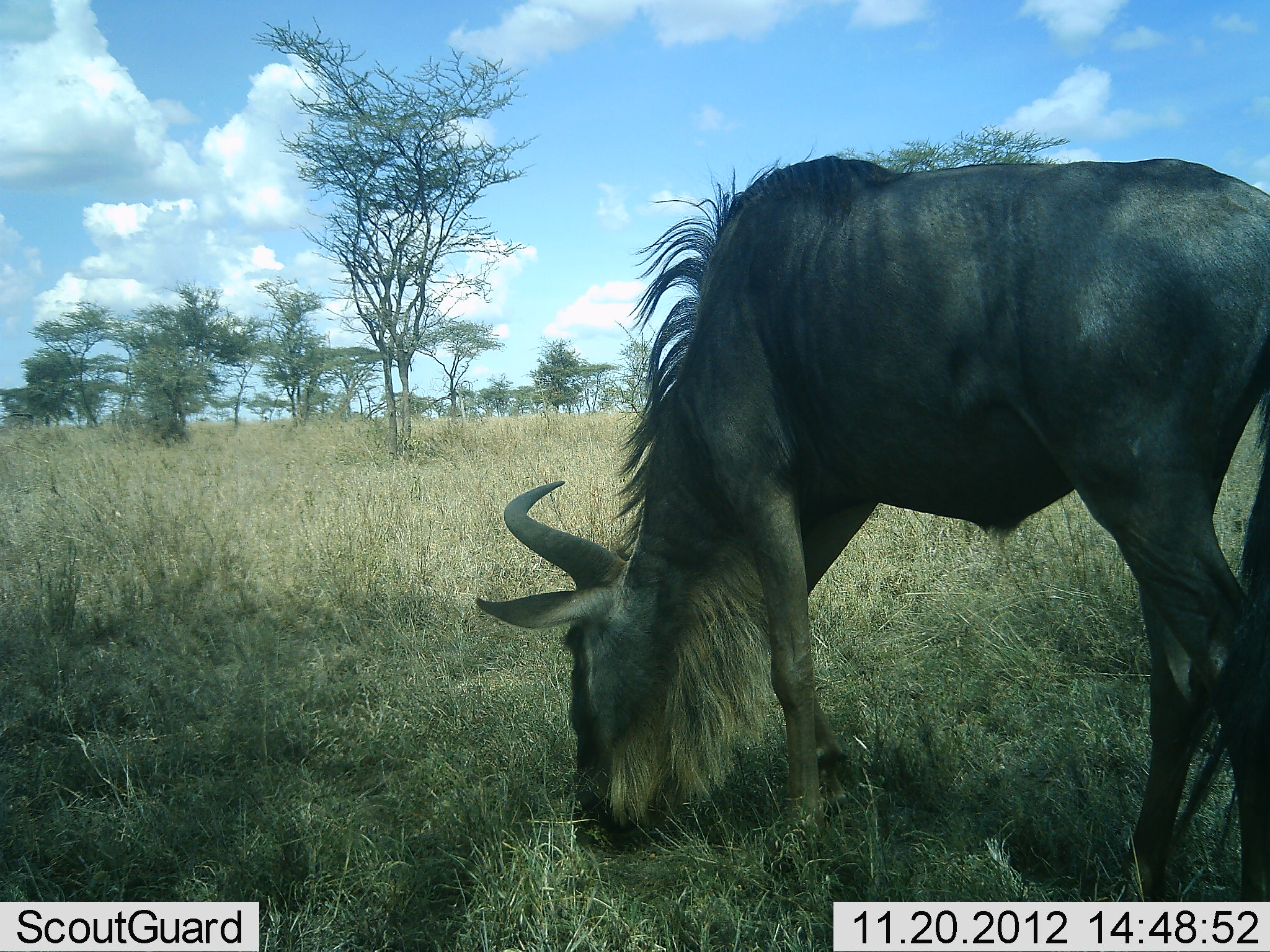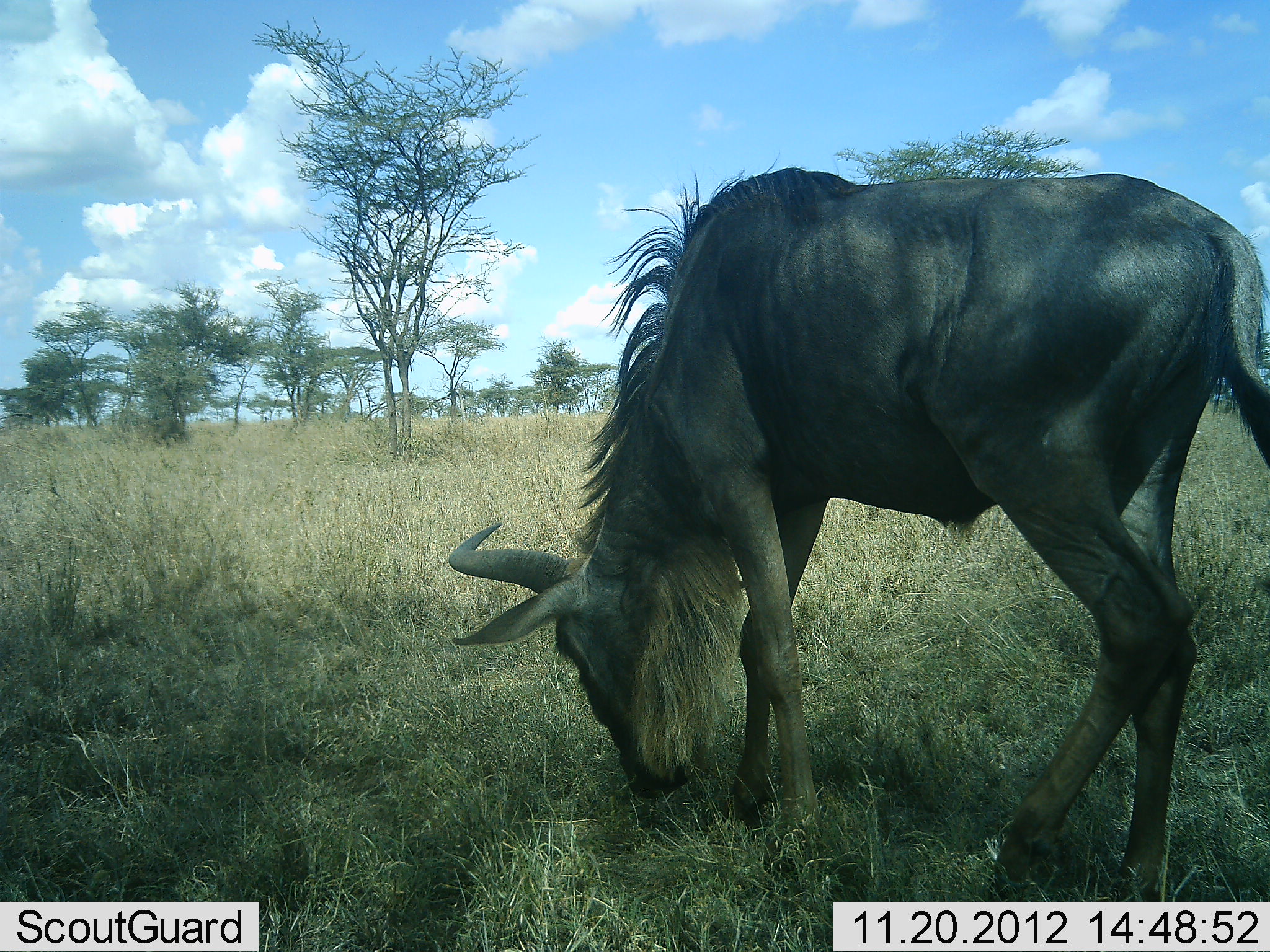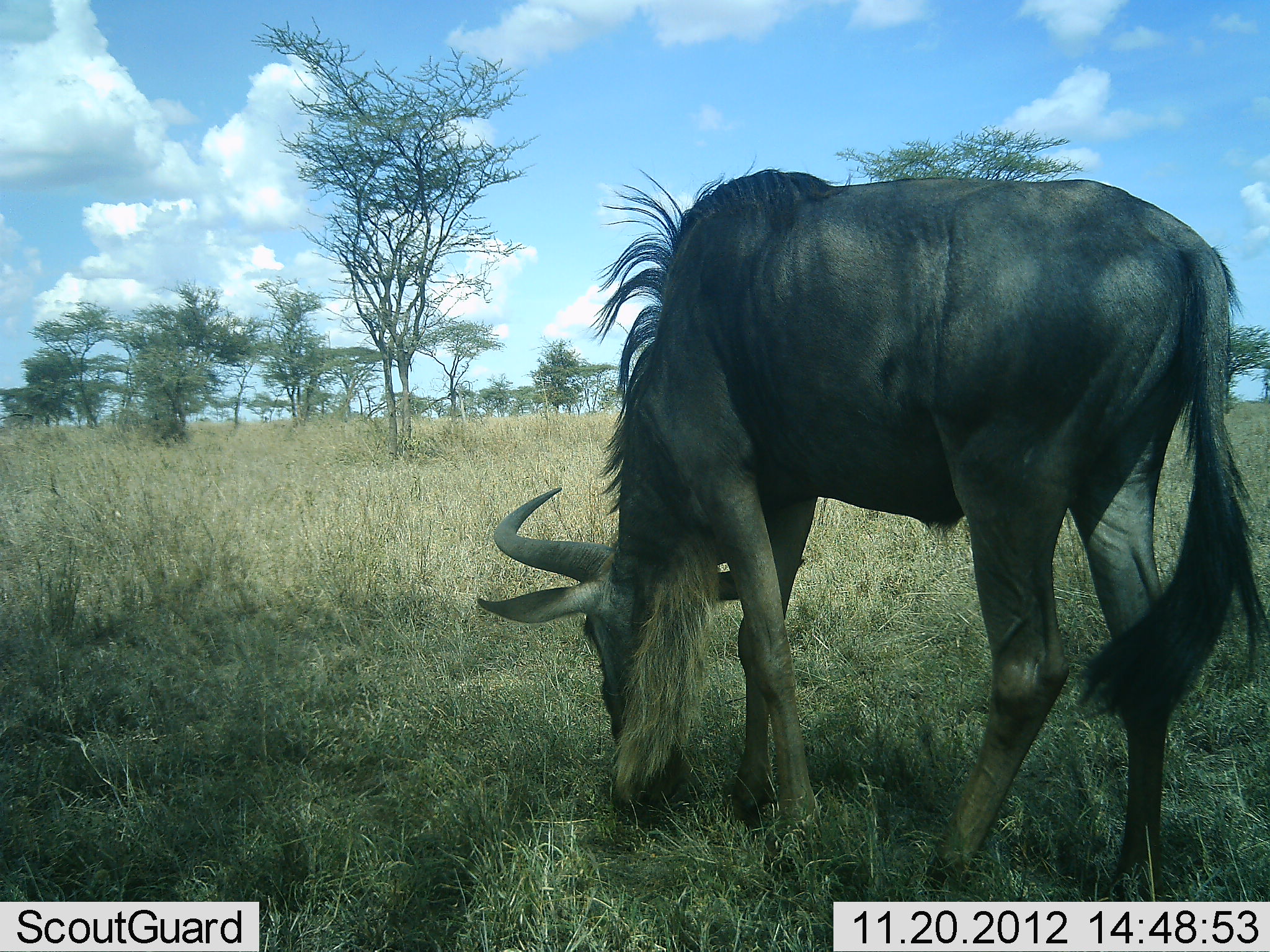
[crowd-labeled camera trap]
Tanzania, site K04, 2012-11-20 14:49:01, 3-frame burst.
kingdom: Animalia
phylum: Chordata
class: Mammalia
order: Artiodactyla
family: Bovidae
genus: Connochaetes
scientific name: Connochaetes taurinus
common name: blue wildebeest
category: wildebeest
Wildebeest (blue wildebeest) (Connochaetes taurinus), count 1. Behavior (volunteer vote fractions): standing 0%, resting 0%, moving 0%, interacting 0%. Young present (vote fraction): 0%. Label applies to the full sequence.